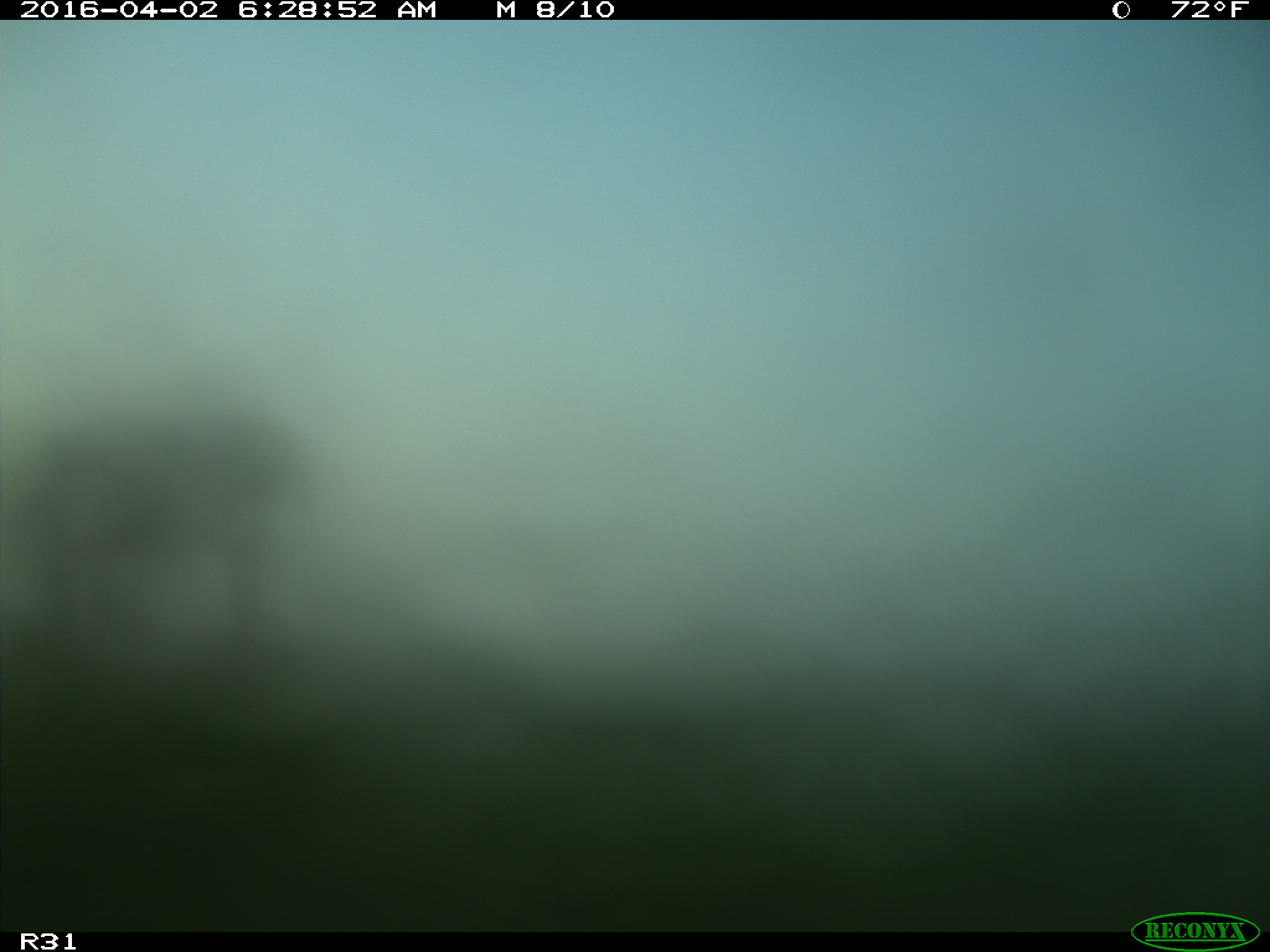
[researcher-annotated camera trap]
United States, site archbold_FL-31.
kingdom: Animalia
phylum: Chordata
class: Mammalia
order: Artiodactyla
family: Bovidae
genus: Bos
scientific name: Bos taurus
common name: domestic cow